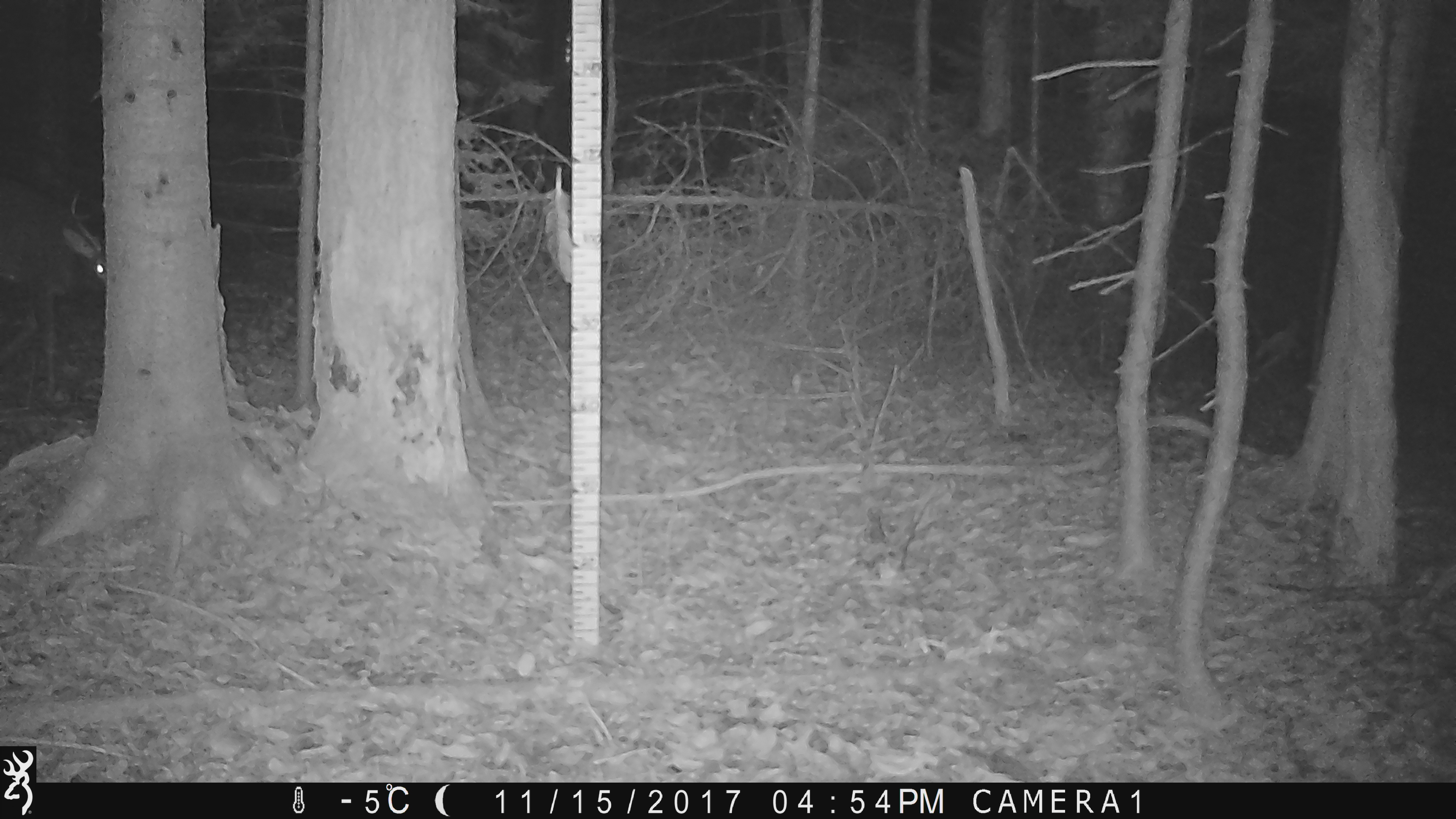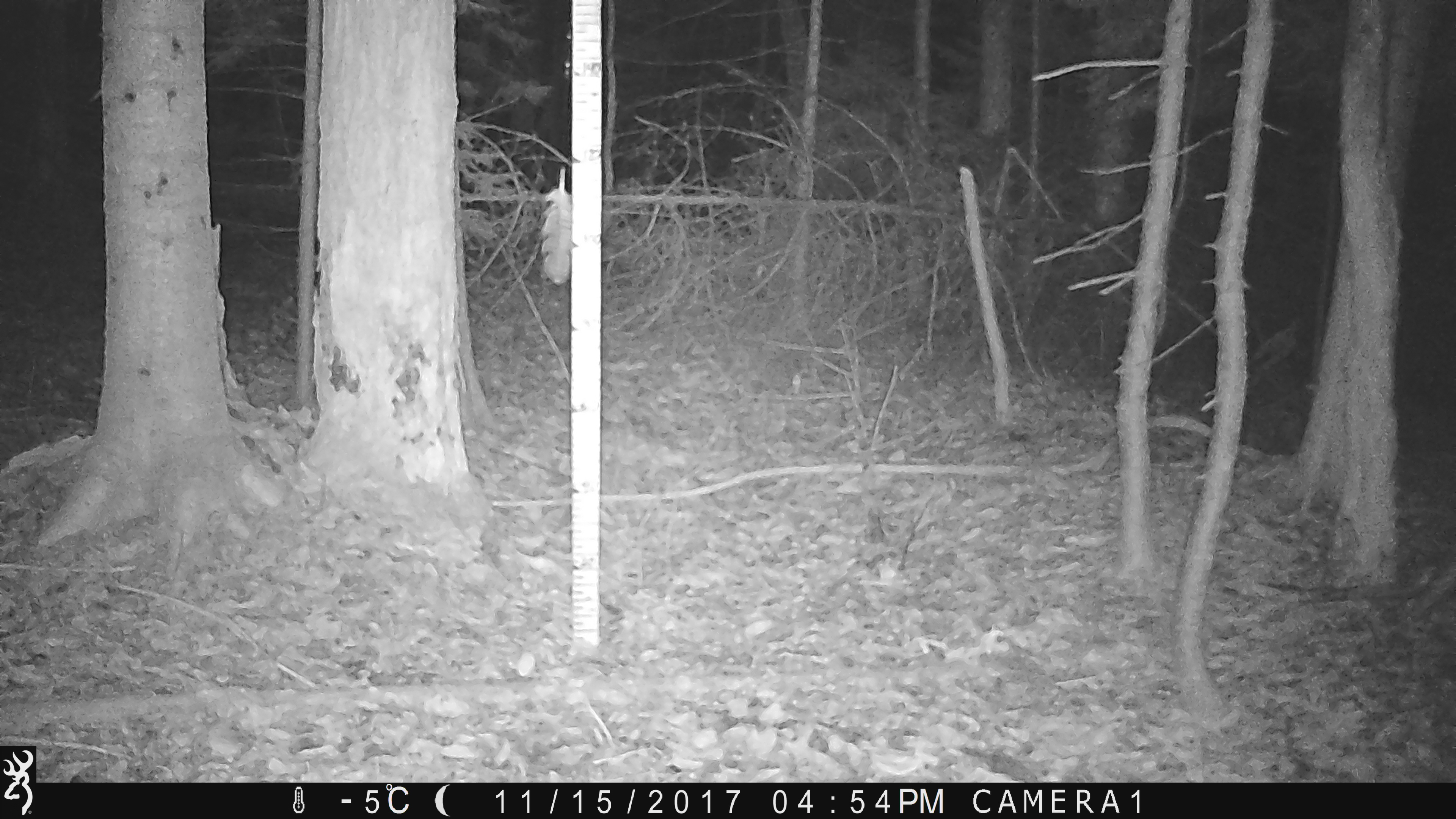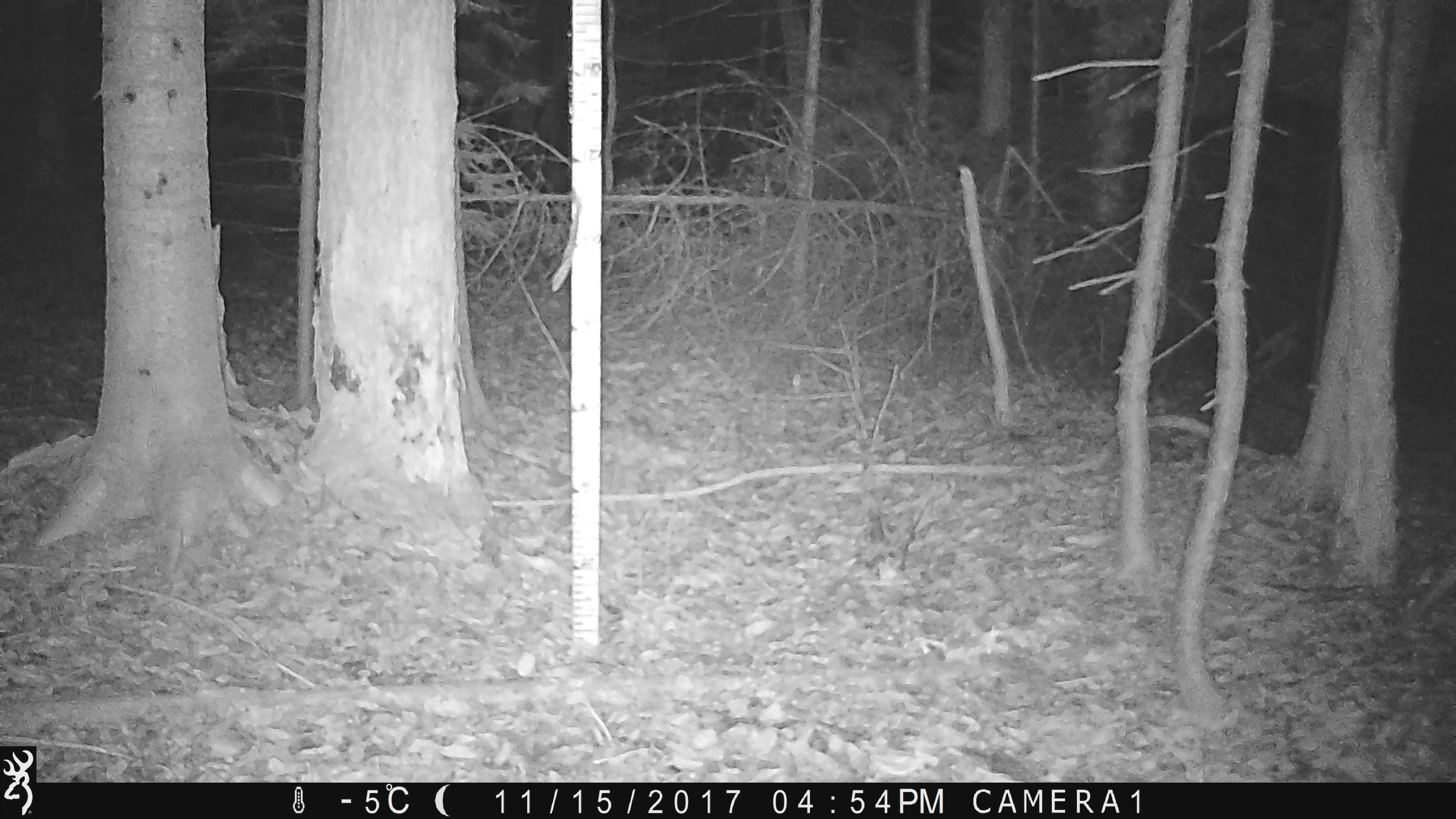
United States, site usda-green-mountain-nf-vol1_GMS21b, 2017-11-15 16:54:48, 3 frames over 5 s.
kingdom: Animalia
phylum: Chordata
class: Mammalia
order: Artiodactyla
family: Cervidae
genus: Odocoileus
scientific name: Odocoileus virginianus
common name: white-tailed deer